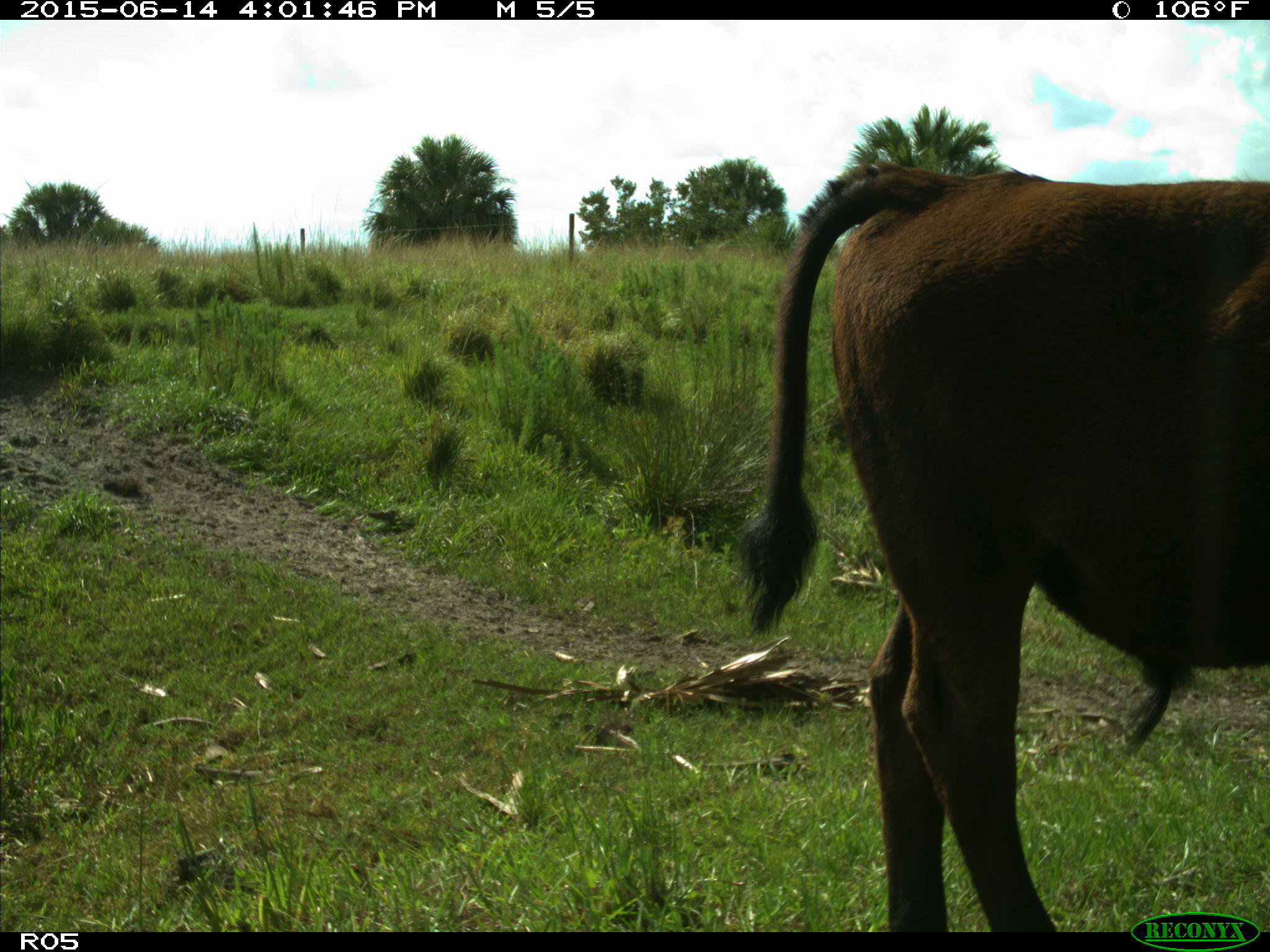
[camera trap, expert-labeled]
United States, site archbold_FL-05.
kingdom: Animalia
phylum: Chordata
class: Mammalia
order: Artiodactyla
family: Bovidae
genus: Bos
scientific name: Bos taurus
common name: domestic cow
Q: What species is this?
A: Bos taurus (domestic cow).